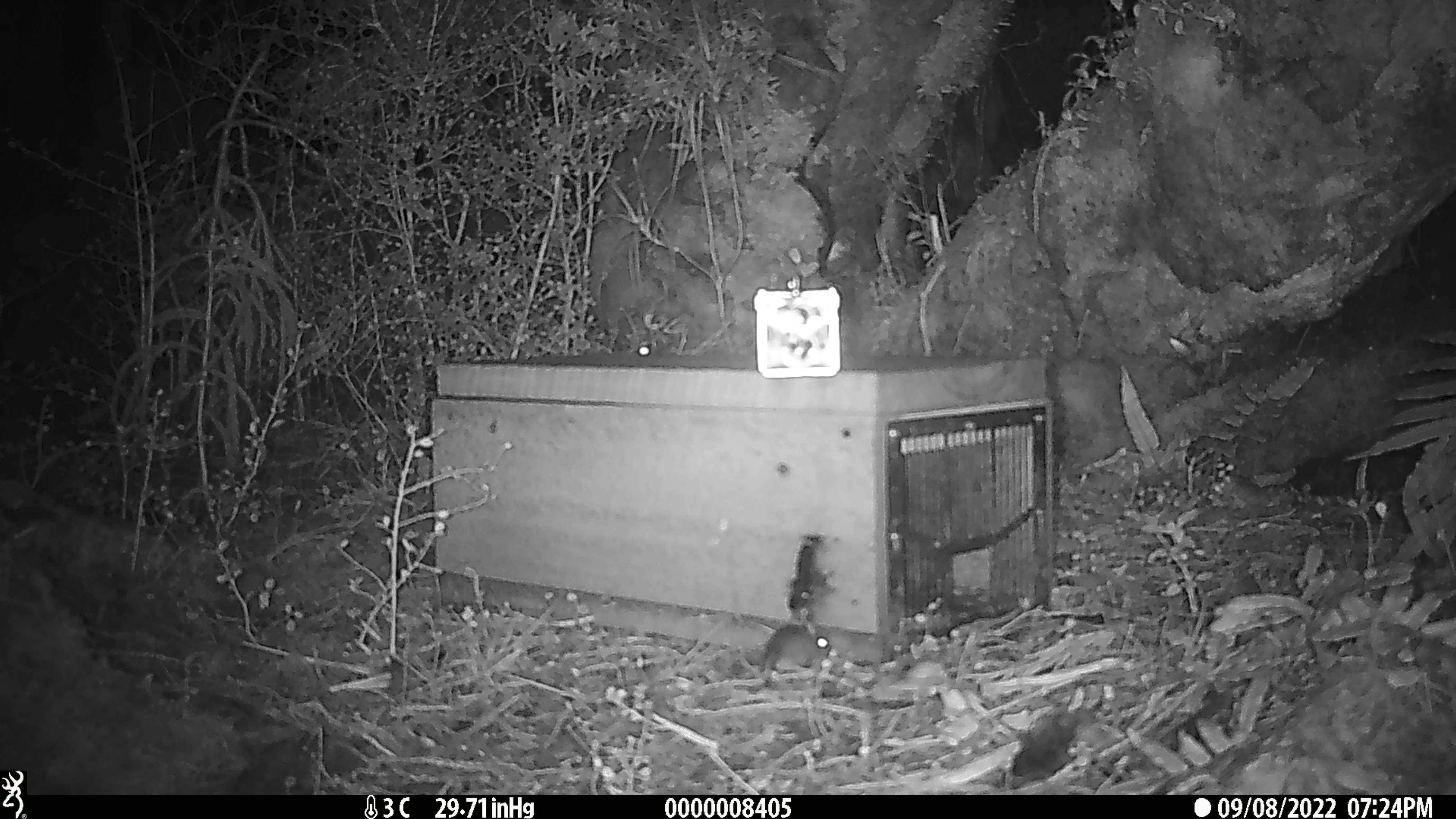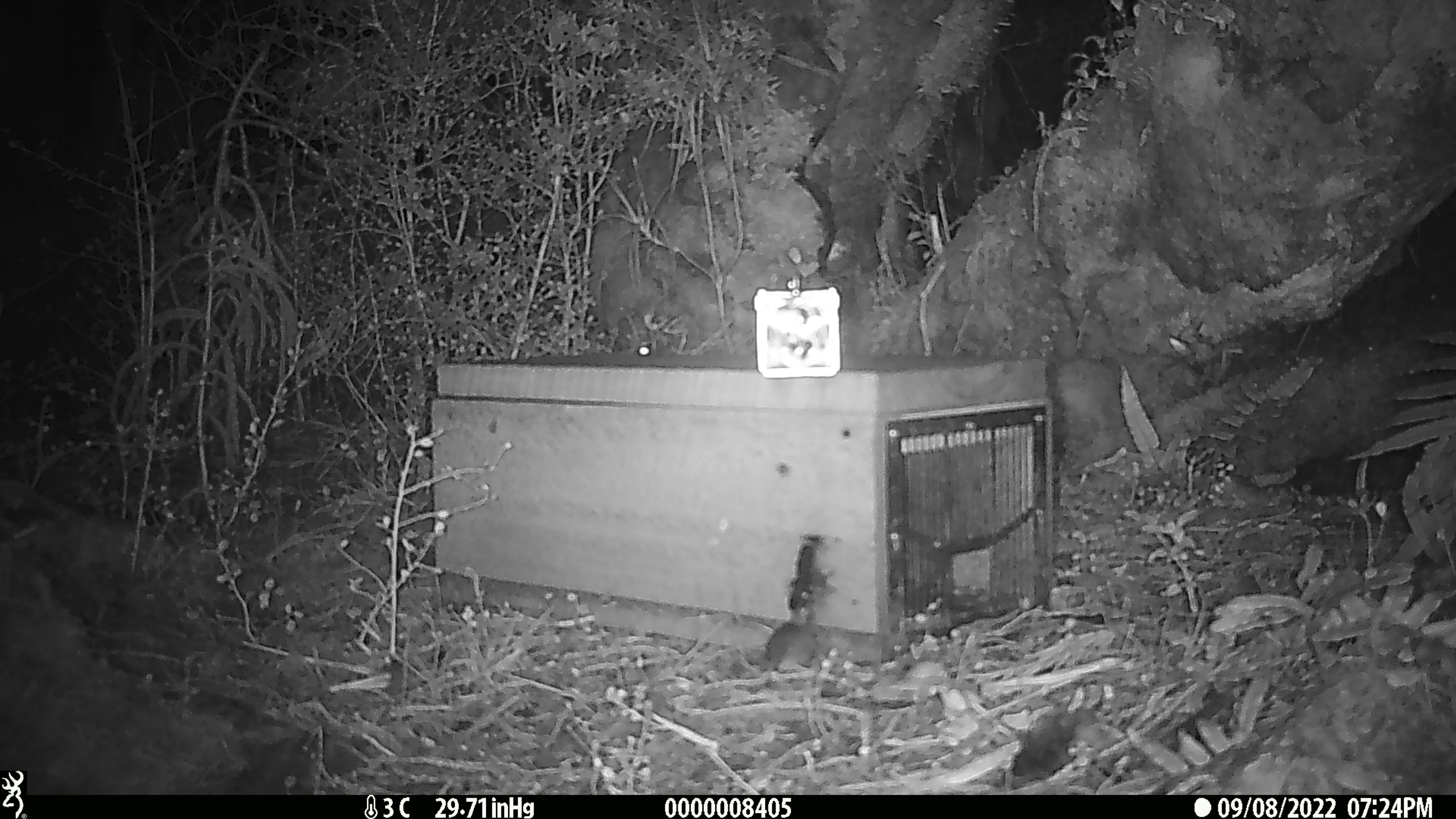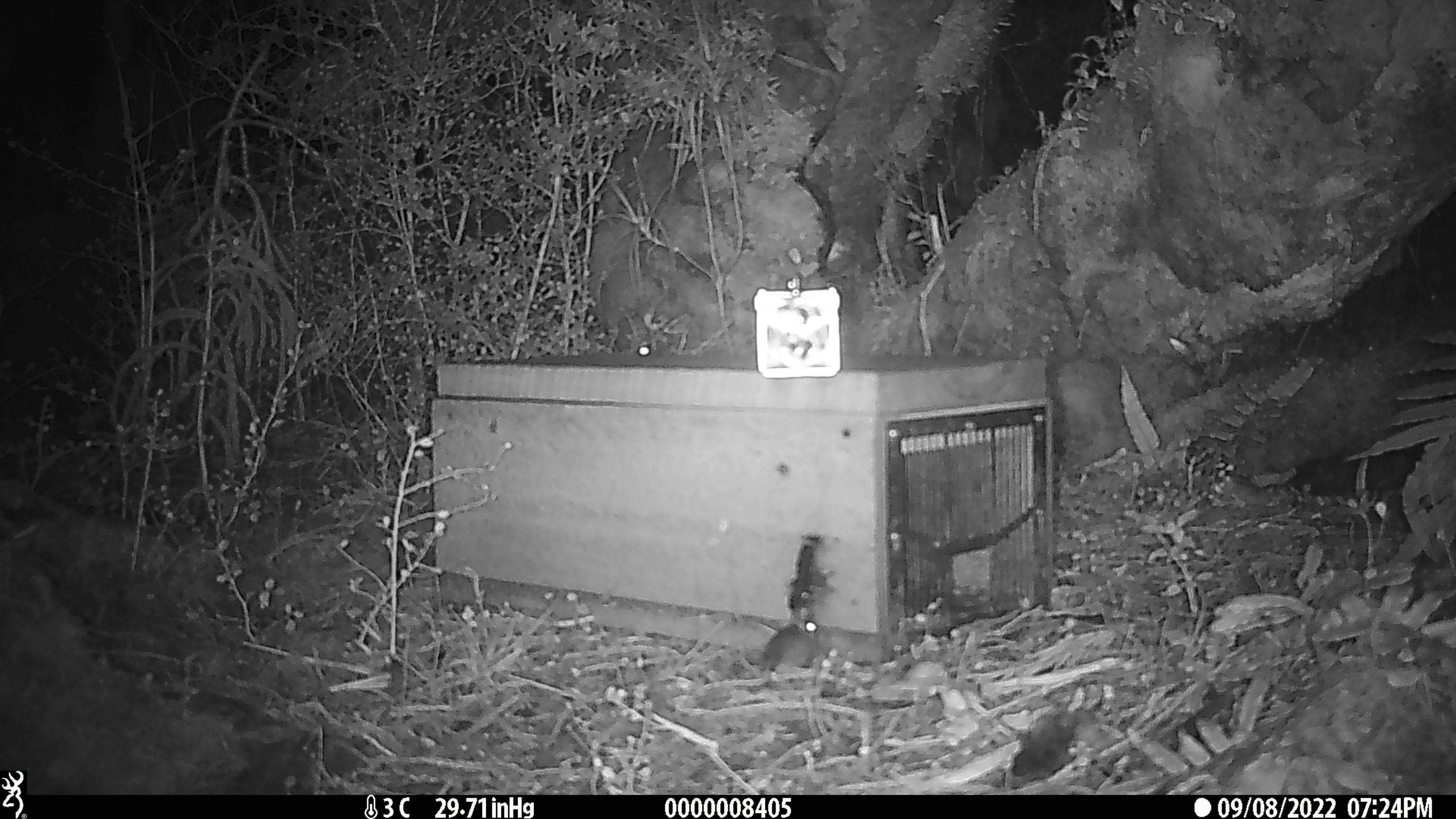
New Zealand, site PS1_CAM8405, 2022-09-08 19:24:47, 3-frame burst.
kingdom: Animalia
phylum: Chordata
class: Mammalia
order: Rodentia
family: Muridae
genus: Mus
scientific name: Mus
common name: mouse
Mouse (Mus).